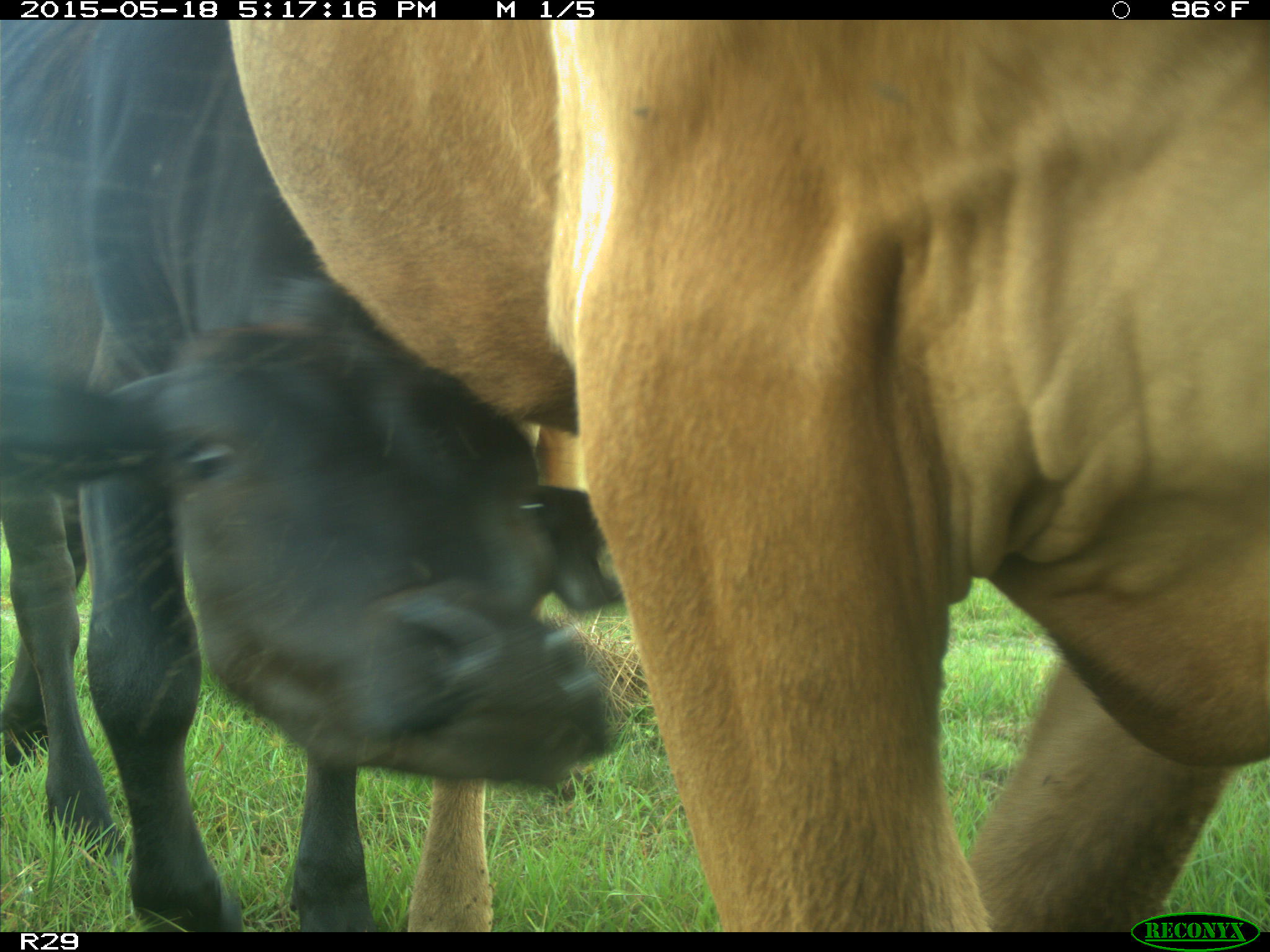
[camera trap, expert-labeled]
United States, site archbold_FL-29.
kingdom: Animalia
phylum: Chordata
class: Mammalia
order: Artiodactyla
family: Bovidae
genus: Bos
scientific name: Bos taurus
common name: domestic cow